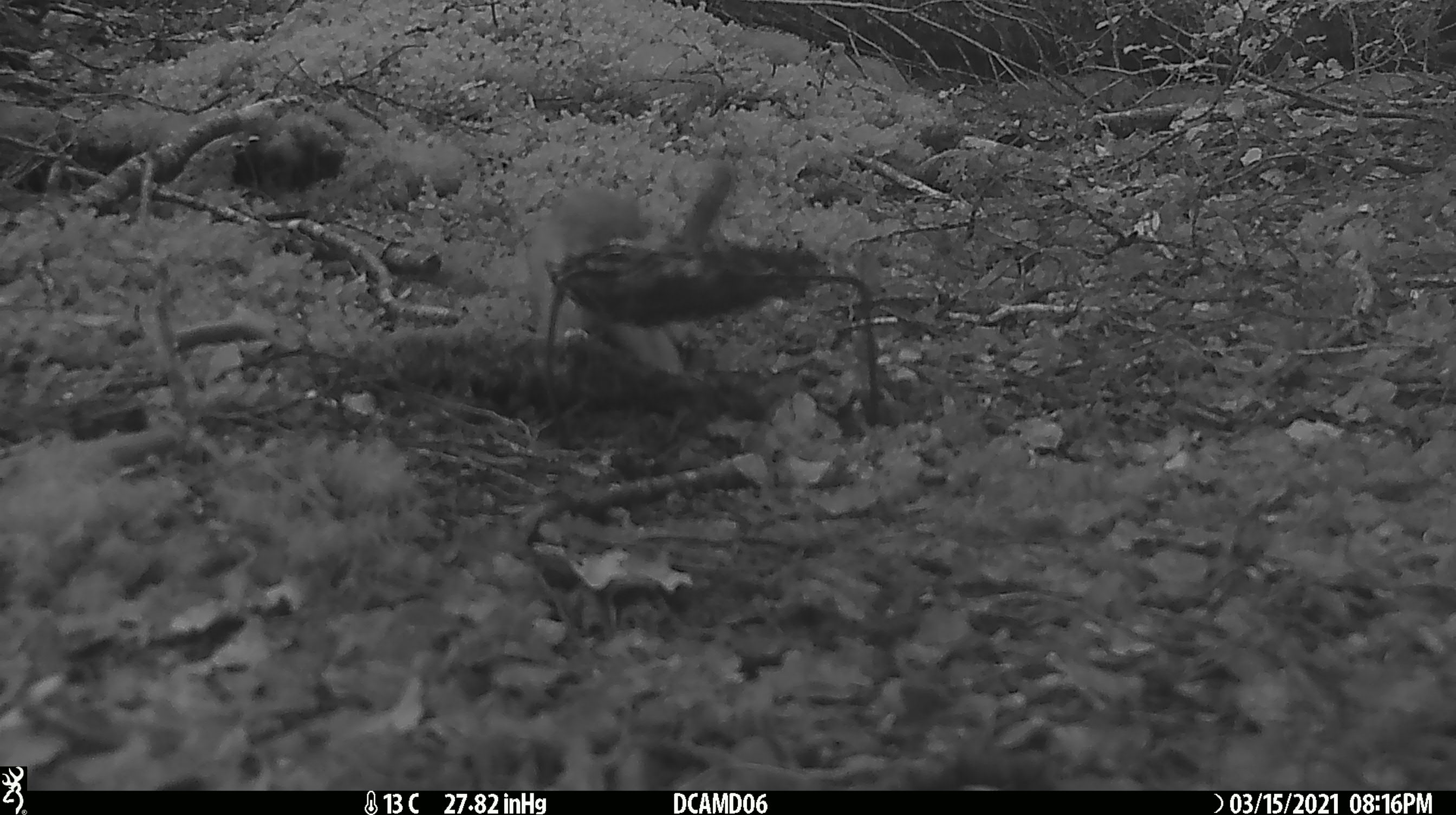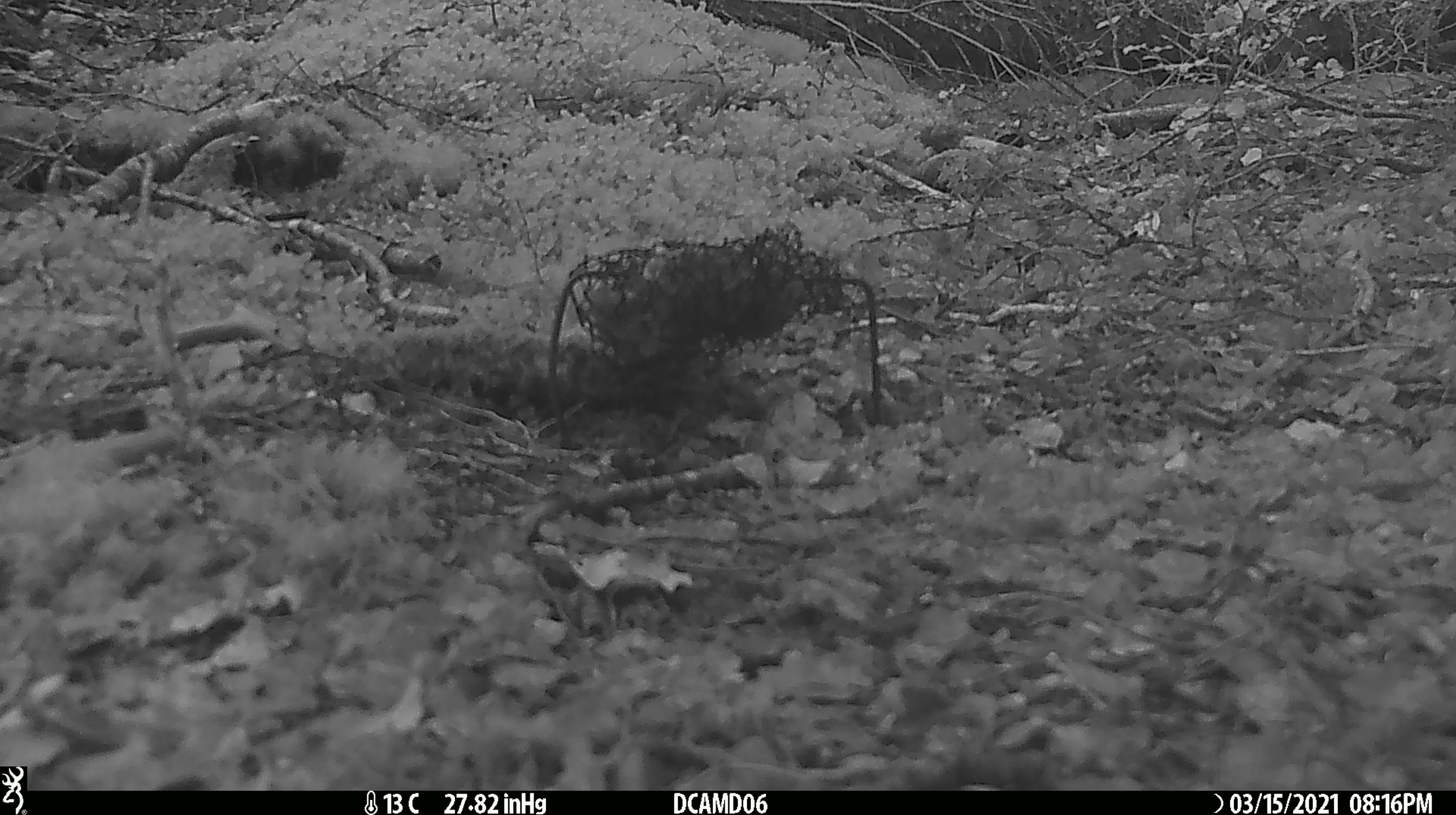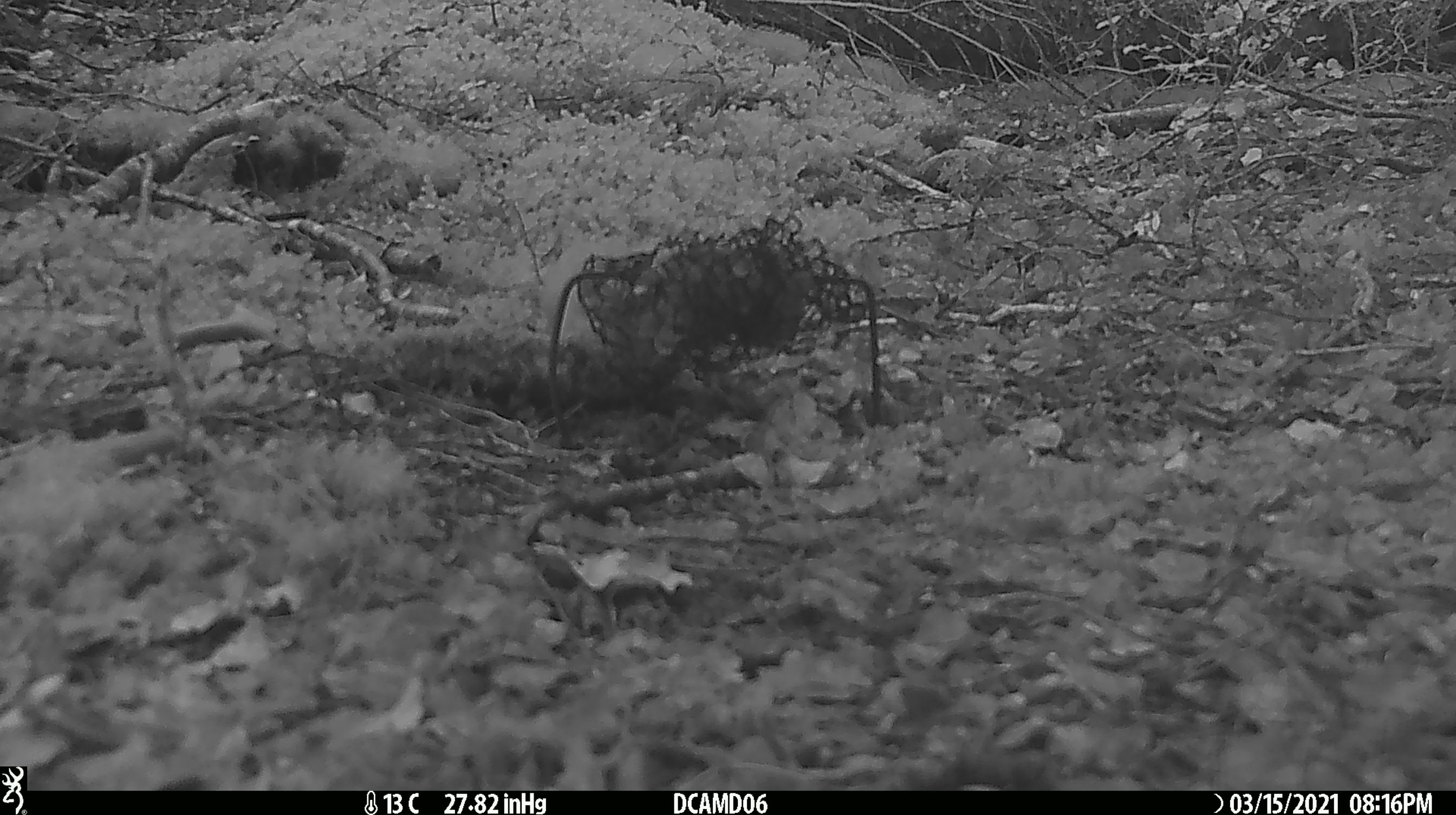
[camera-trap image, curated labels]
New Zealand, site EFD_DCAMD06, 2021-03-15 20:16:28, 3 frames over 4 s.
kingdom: Animalia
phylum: Chordata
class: Mammalia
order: Carnivora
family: Mustelidae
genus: Mustela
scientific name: Mustela erminea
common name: stoat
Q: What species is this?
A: Stoat (Mustela erminea).